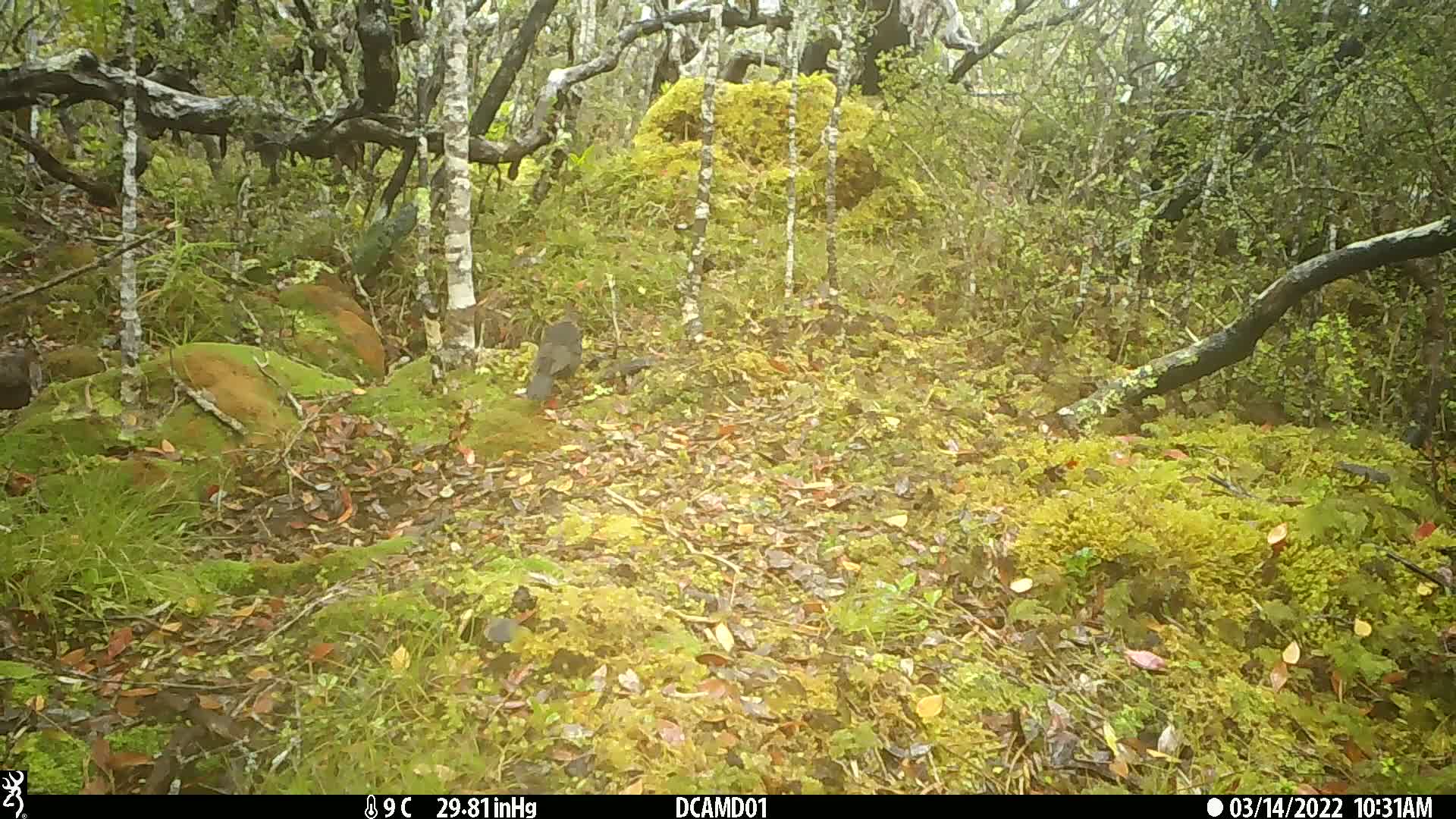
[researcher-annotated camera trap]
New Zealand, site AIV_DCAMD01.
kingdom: Animalia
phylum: Chordata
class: Aves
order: Passeriformes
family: Turdidae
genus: Turdus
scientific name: Turdus merula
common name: eurasian blackbird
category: blackbird